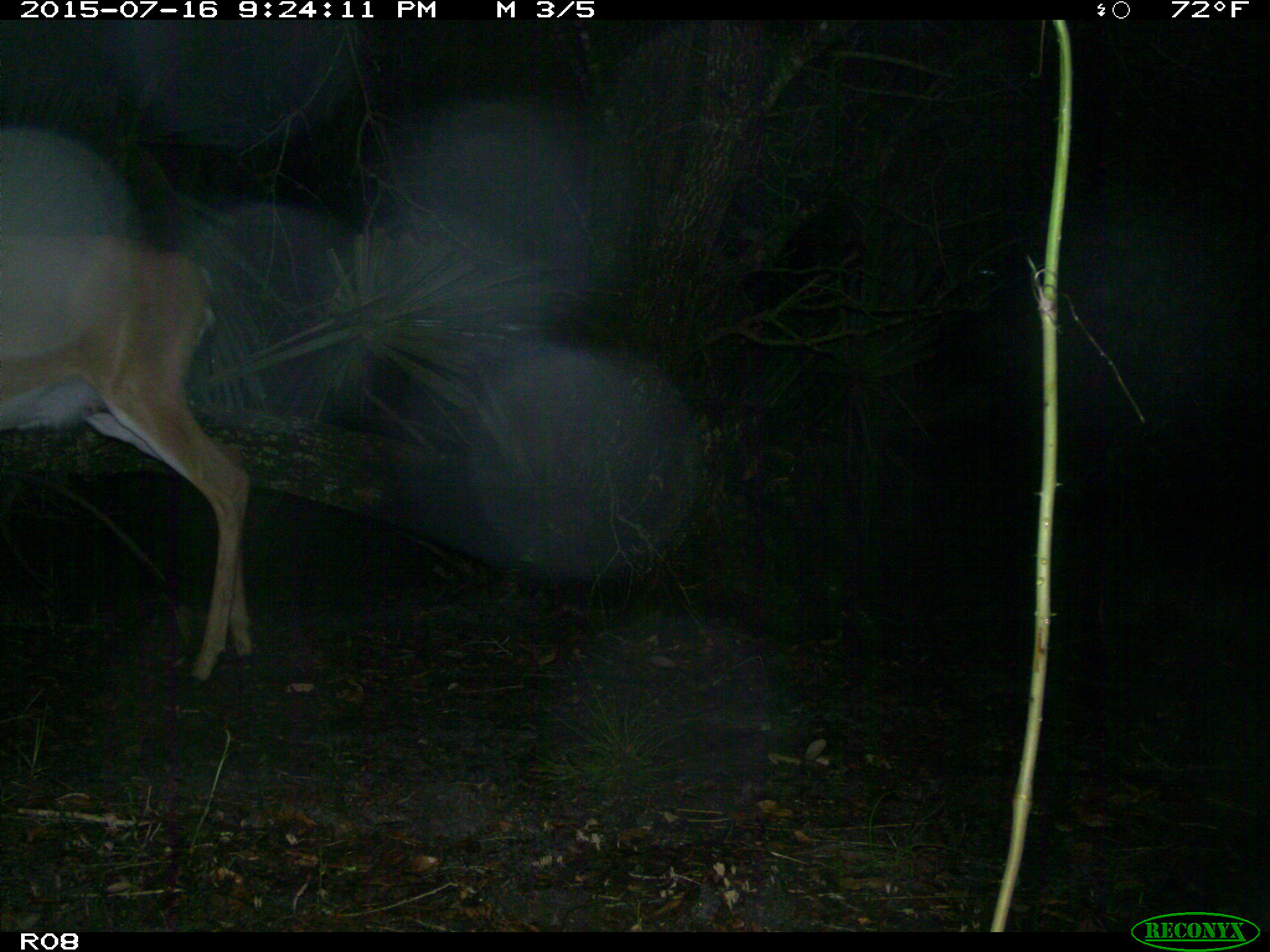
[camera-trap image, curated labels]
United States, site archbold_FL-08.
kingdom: Animalia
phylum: Chordata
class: Mammalia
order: Artiodactyla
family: Cervidae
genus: Odocoileus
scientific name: Odocoileus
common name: deer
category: unidentified deer